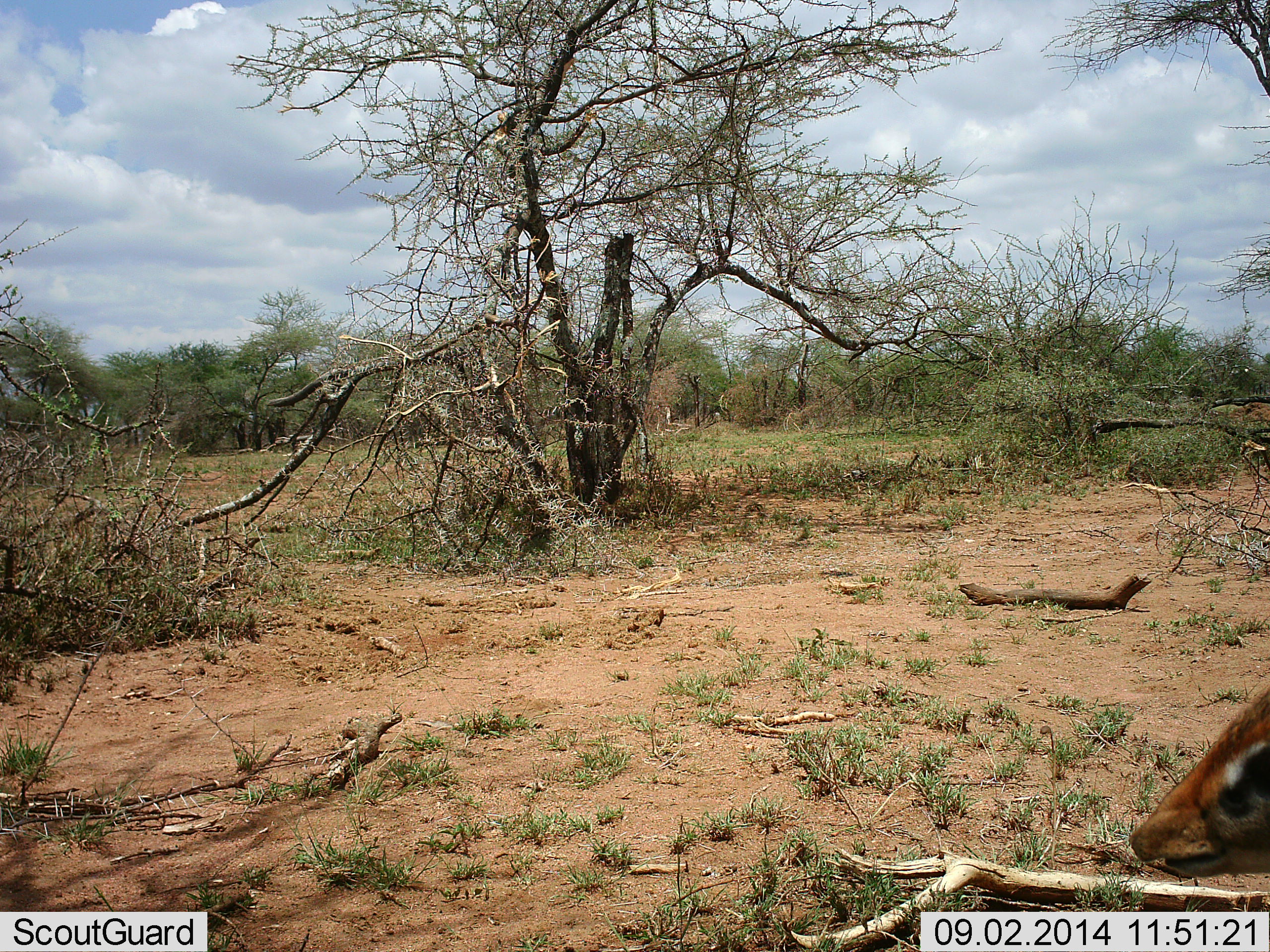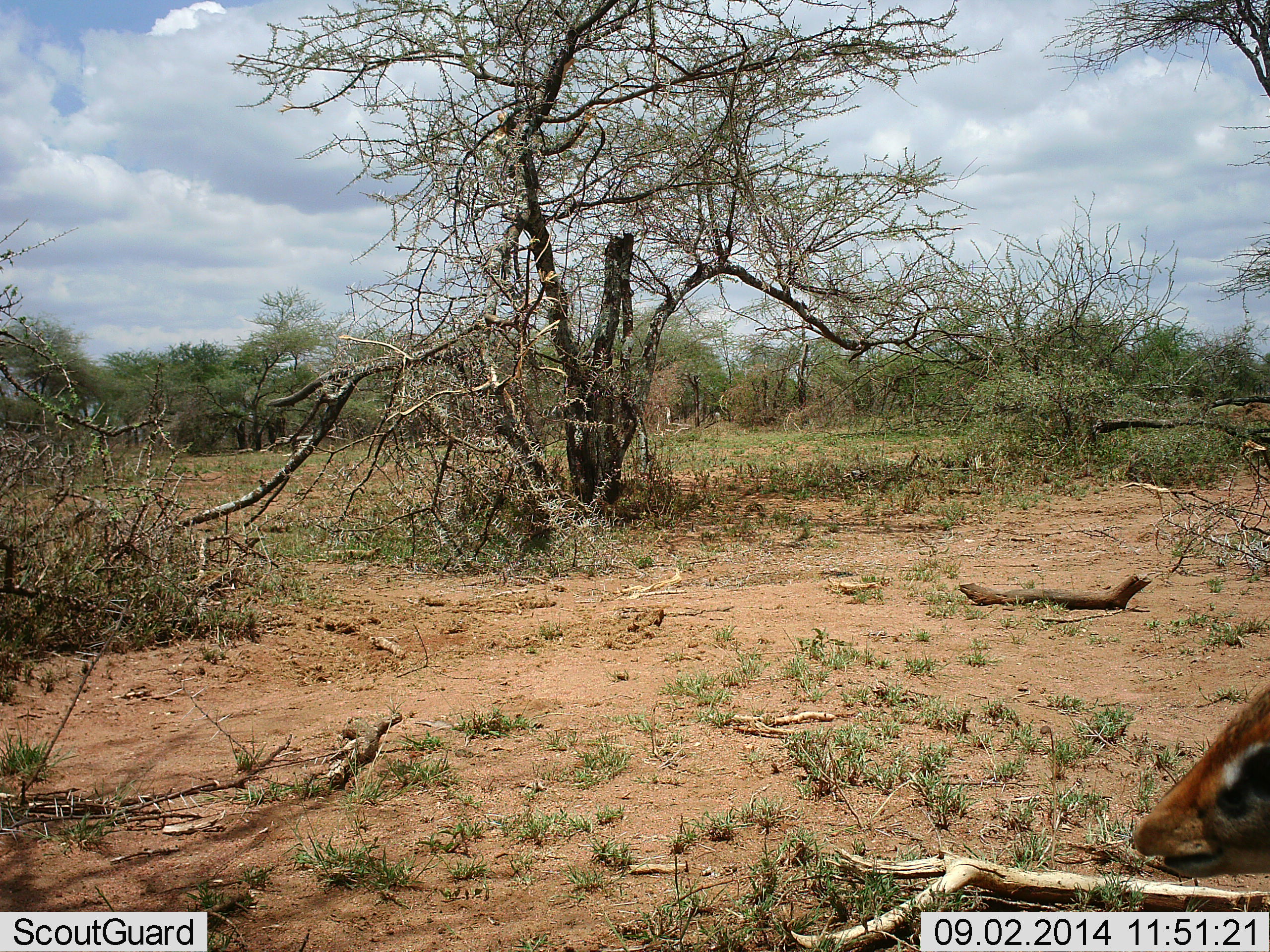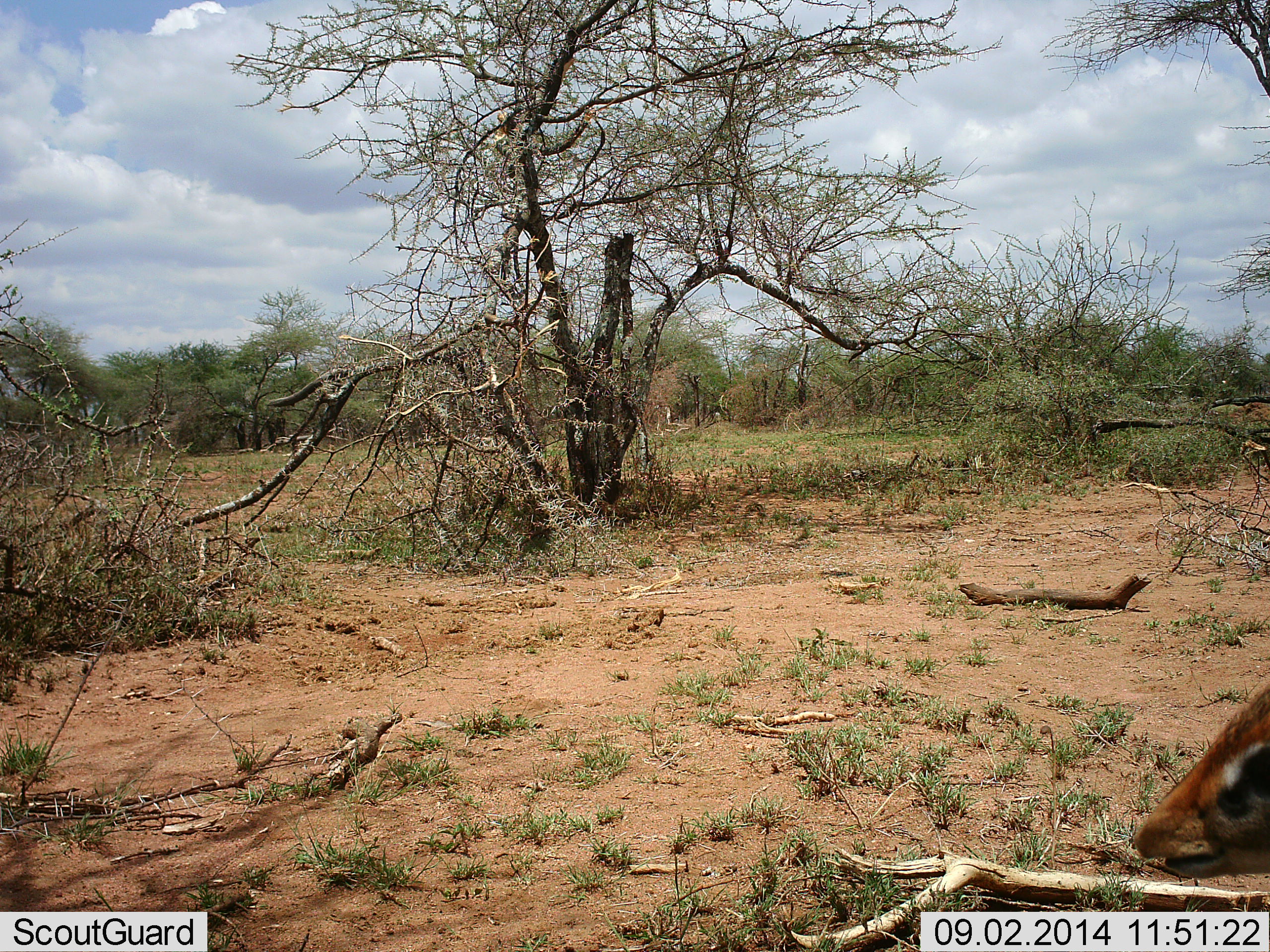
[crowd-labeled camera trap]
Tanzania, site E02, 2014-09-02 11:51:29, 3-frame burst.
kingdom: Animalia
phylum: Chordata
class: Mammalia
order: Artiodactyla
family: Bovidae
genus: Madoqua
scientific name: Madoqua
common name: dikdik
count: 1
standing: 100%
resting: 0%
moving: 0%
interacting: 0%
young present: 0%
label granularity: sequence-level